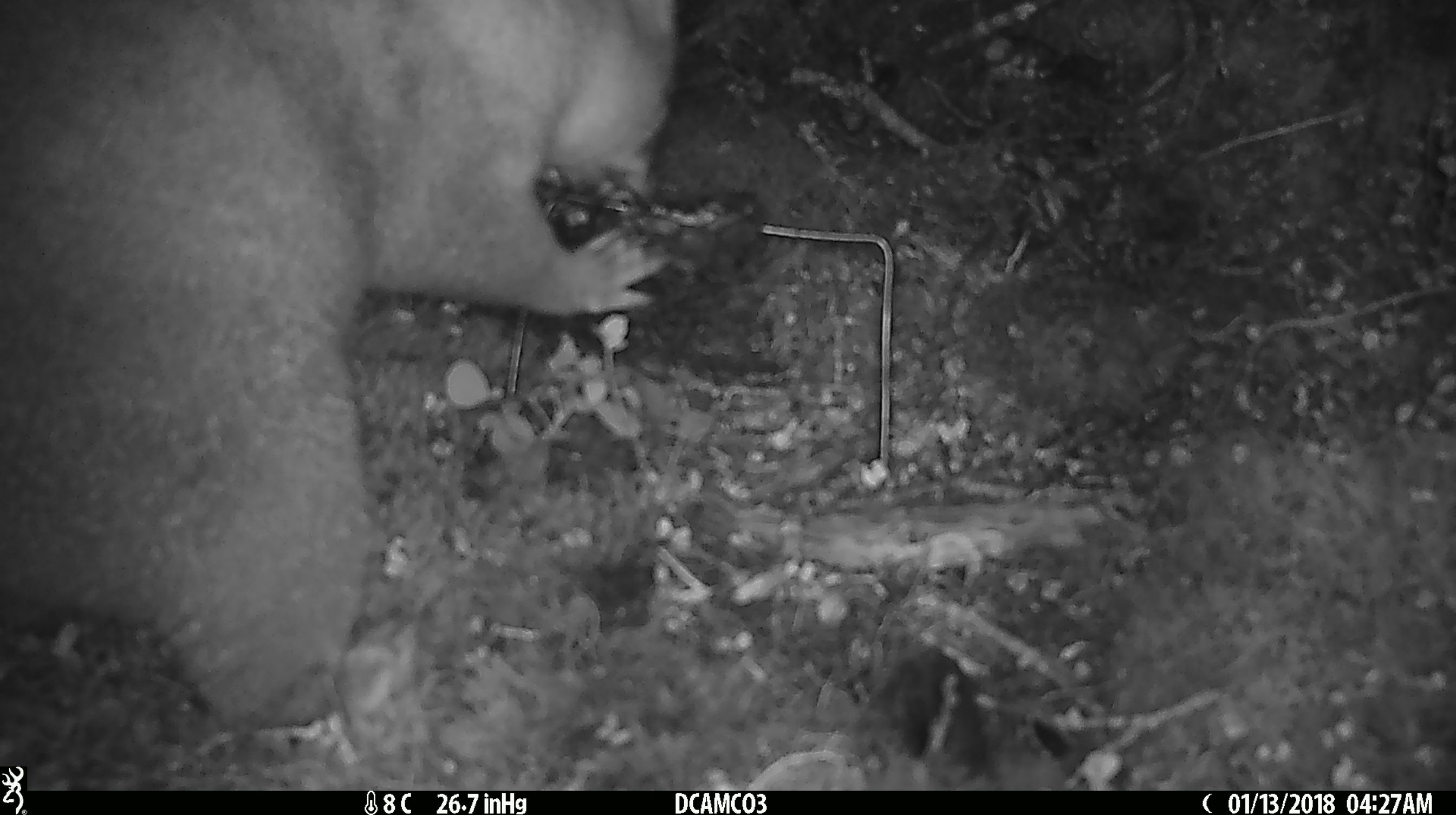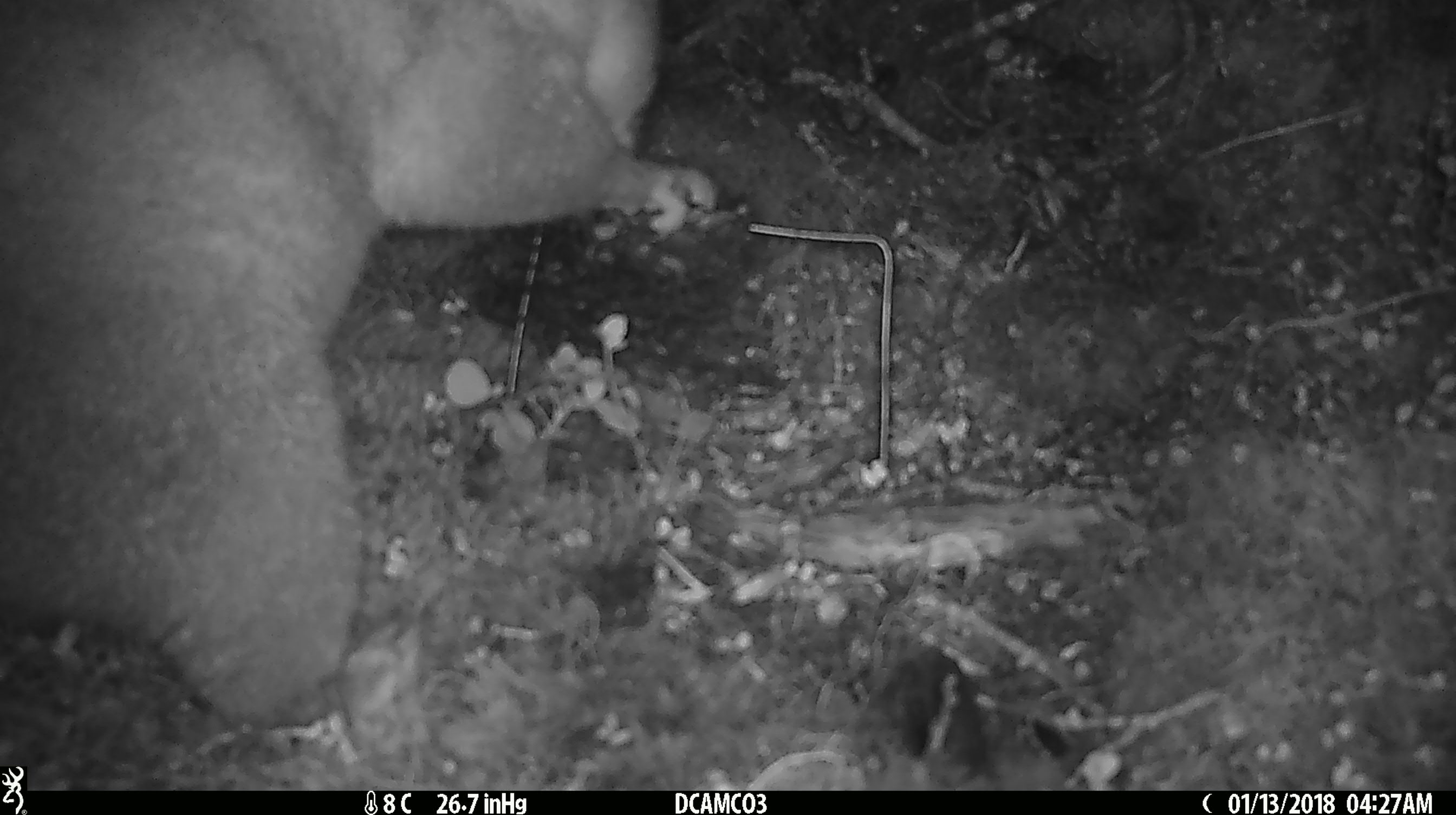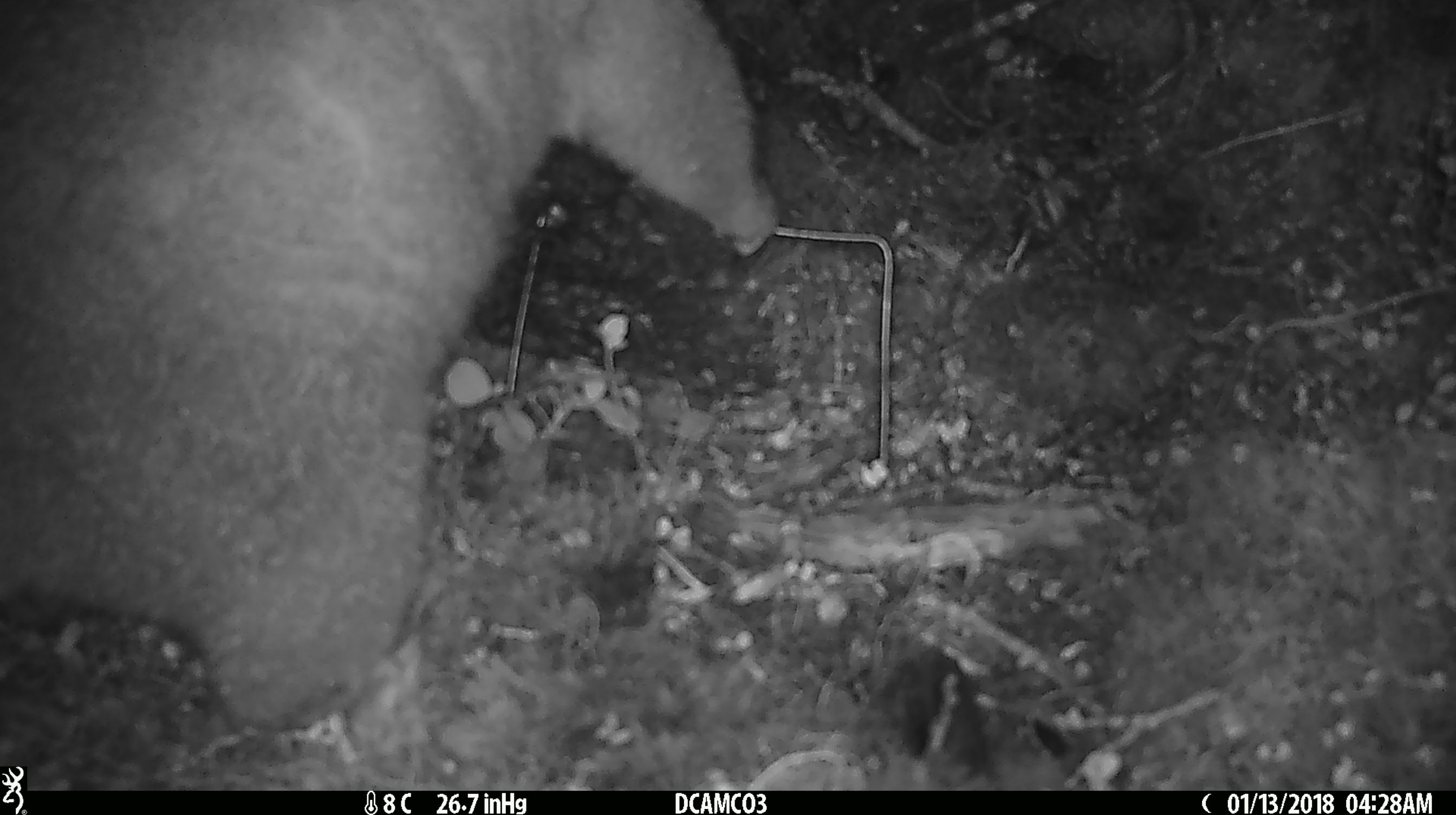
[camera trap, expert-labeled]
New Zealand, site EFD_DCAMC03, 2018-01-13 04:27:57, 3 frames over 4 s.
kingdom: Animalia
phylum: Chordata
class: Mammalia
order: Diprotodontia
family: Phalangeridae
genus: Trichosurus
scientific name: Trichosurus vulpecula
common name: common brushtail possum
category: possum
Possum (common brushtail possum) (Trichosurus vulpecula).